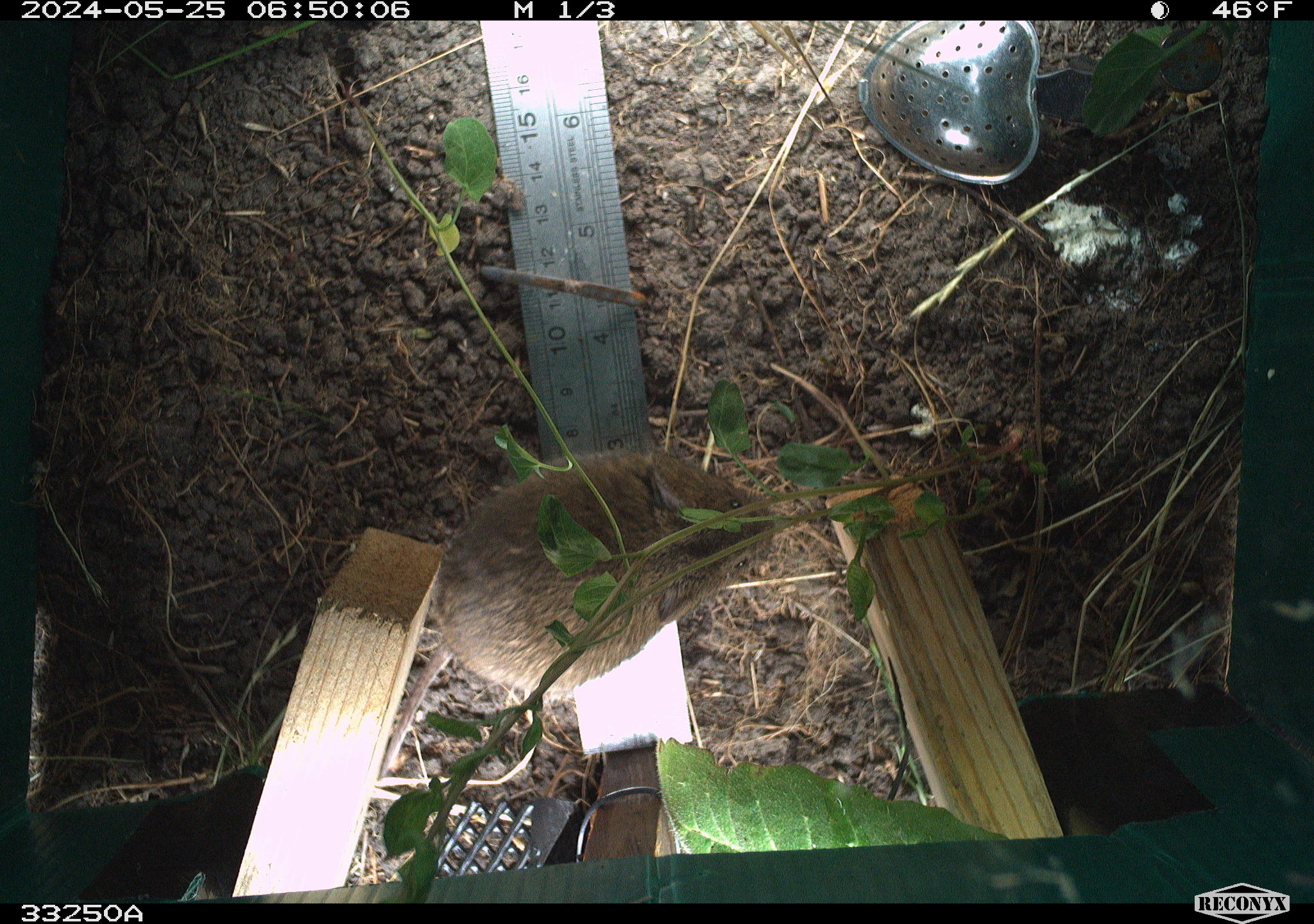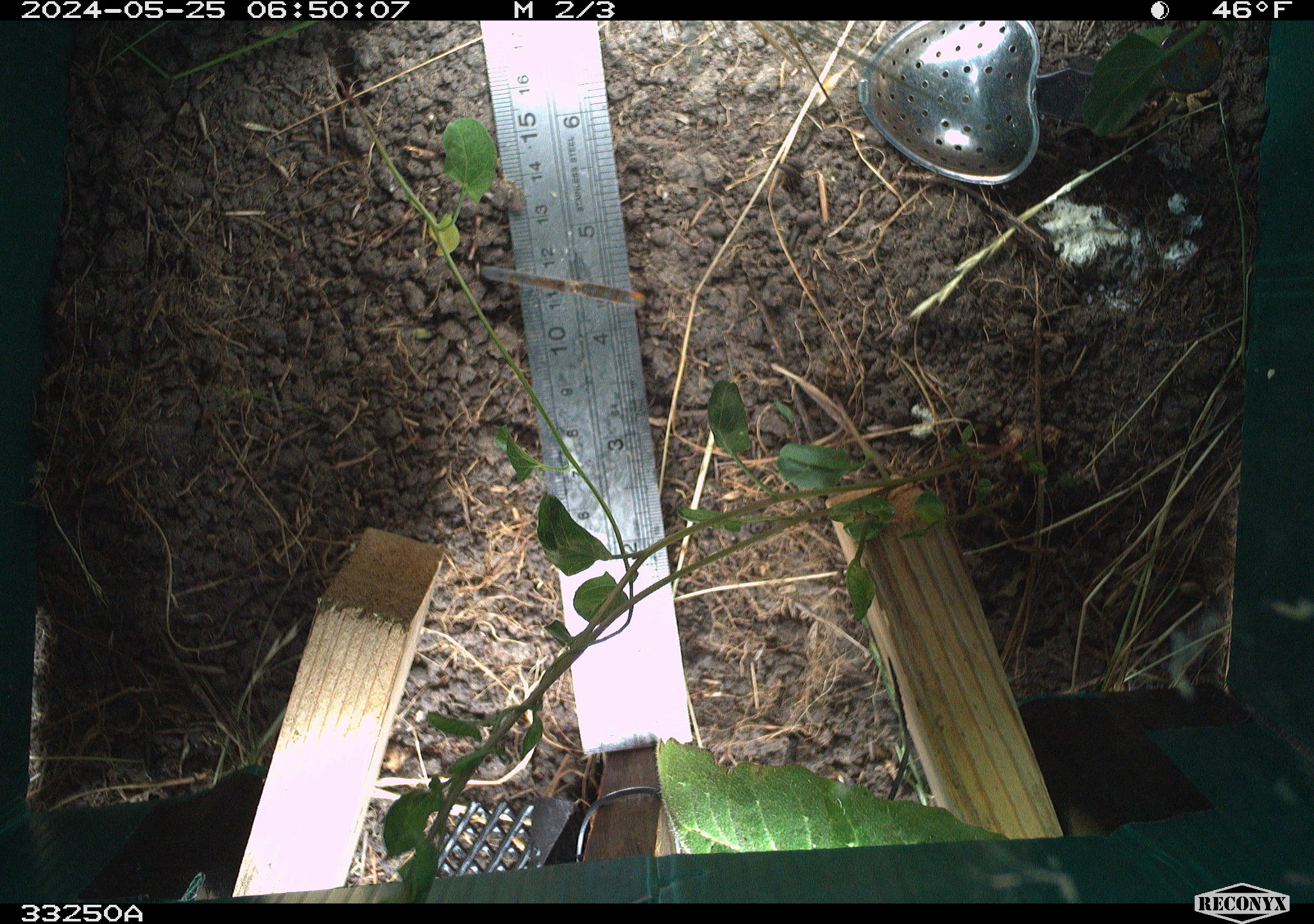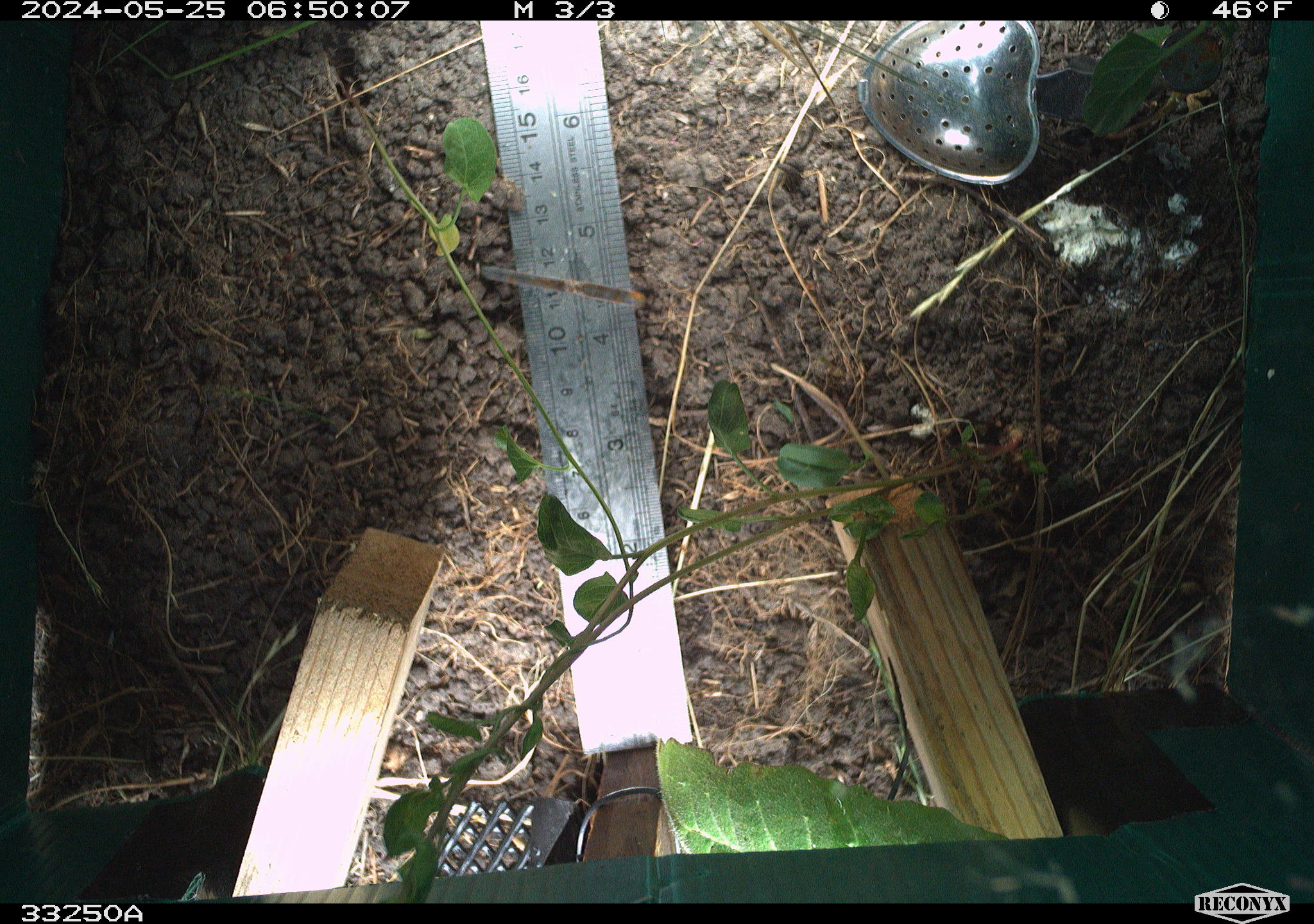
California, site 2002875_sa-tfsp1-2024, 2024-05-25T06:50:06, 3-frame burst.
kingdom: Animalia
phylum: Chordata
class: Mammalia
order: Rodentia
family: Cricetidae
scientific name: Arvicolinae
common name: voles, lemmings, and muskrats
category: arvicolinae subfamily